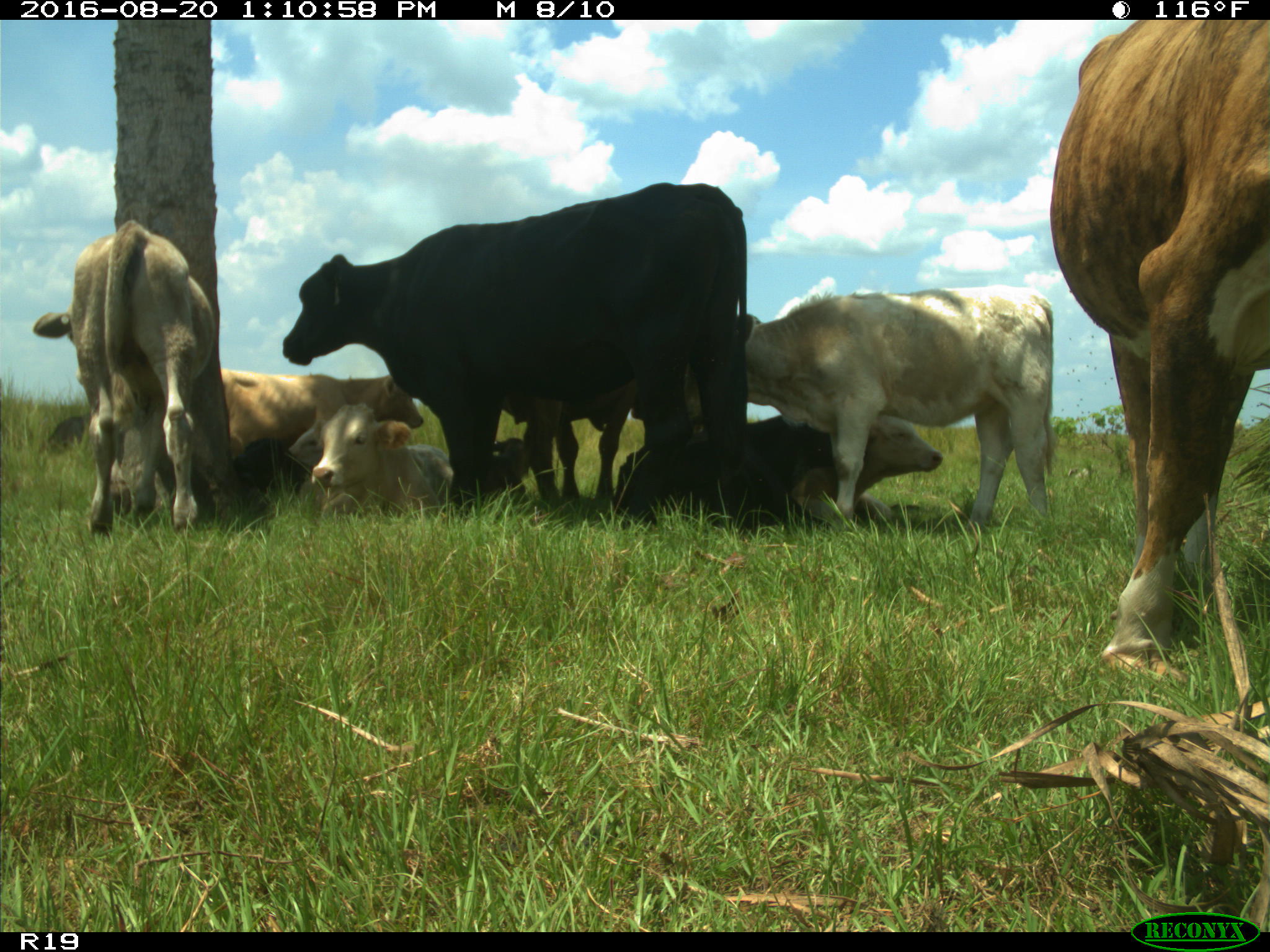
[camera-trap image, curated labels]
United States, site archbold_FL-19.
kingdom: Animalia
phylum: Chordata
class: Mammalia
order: Artiodactyla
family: Bovidae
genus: Bos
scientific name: Bos taurus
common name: domestic cow